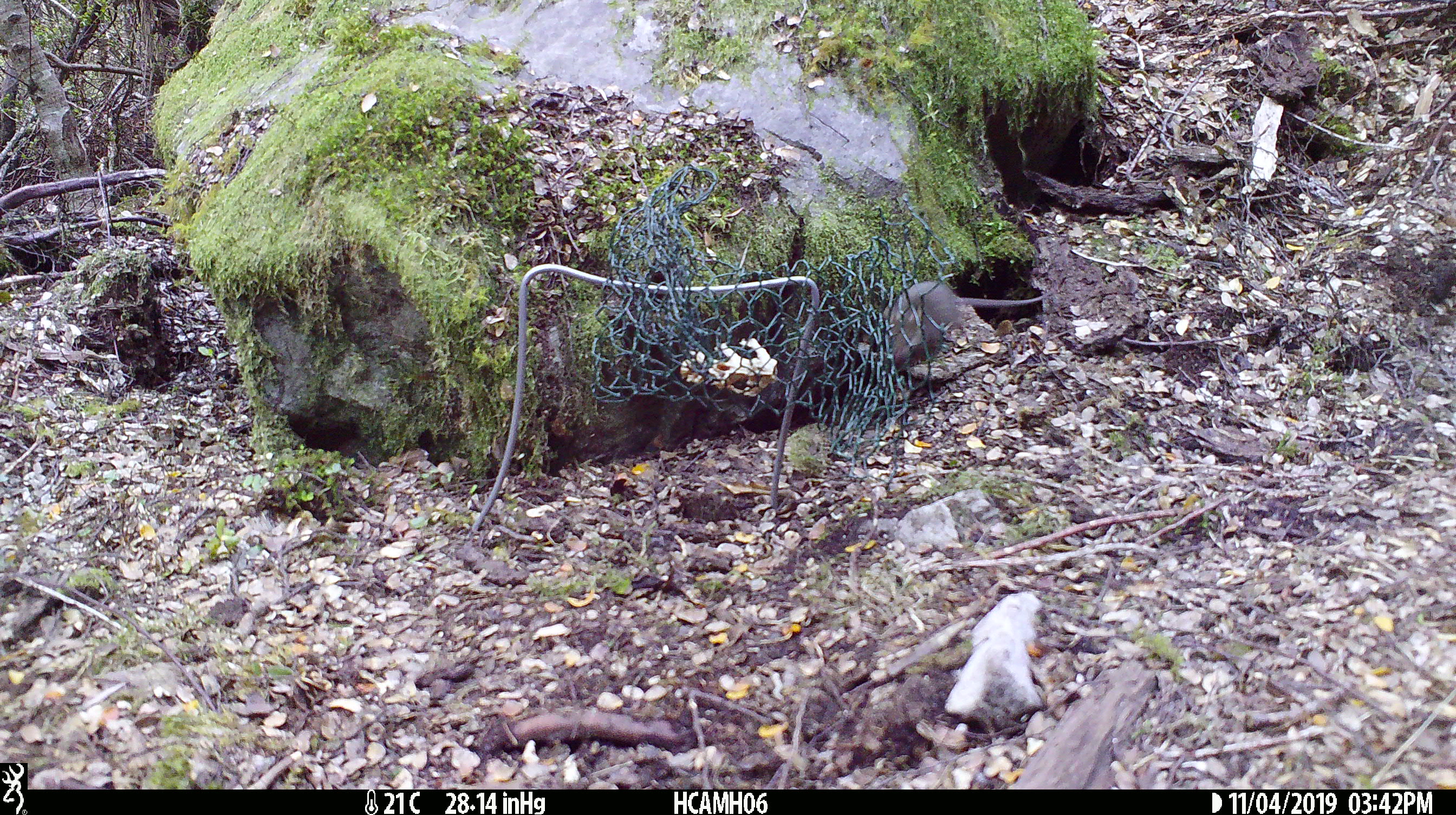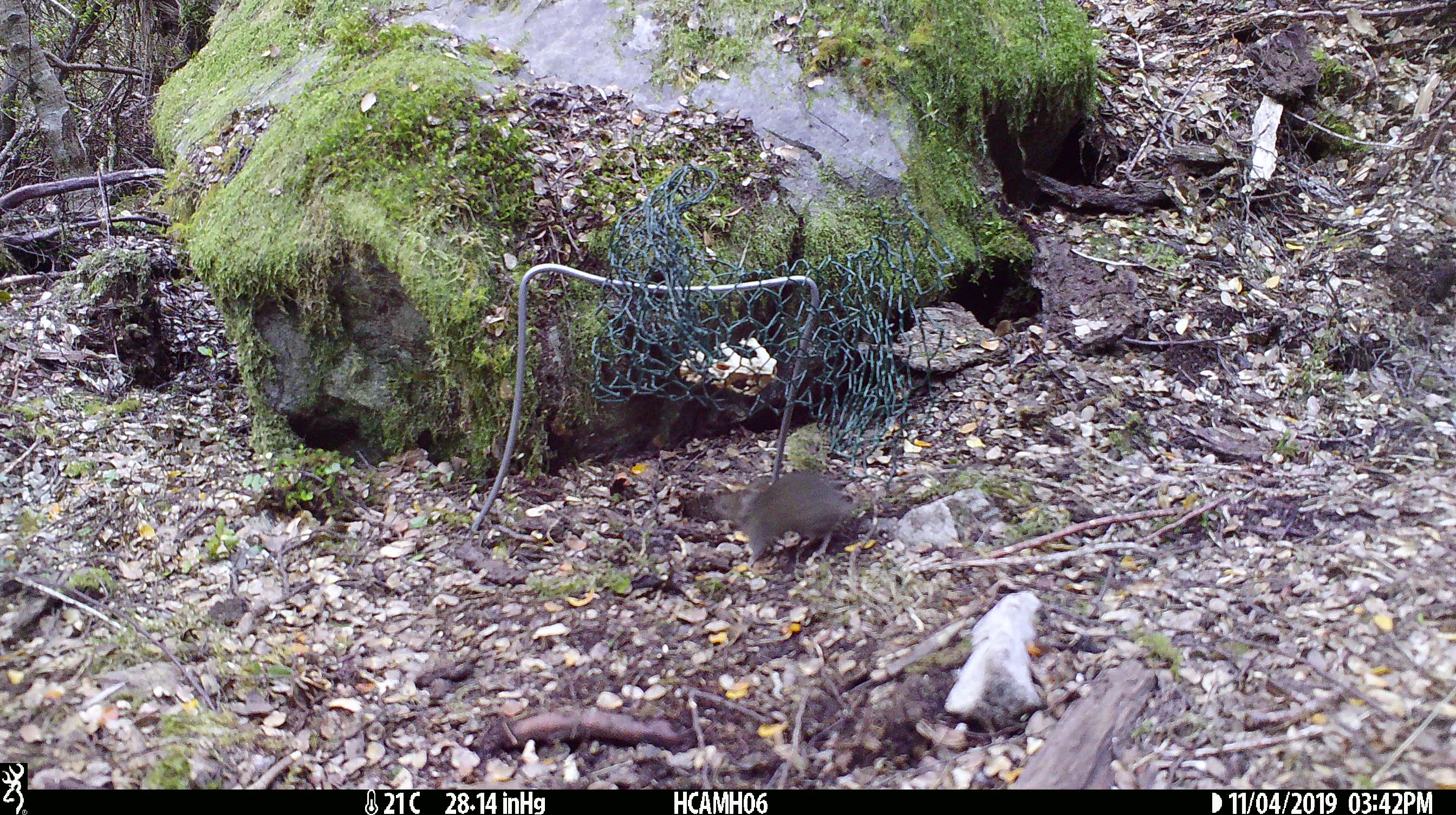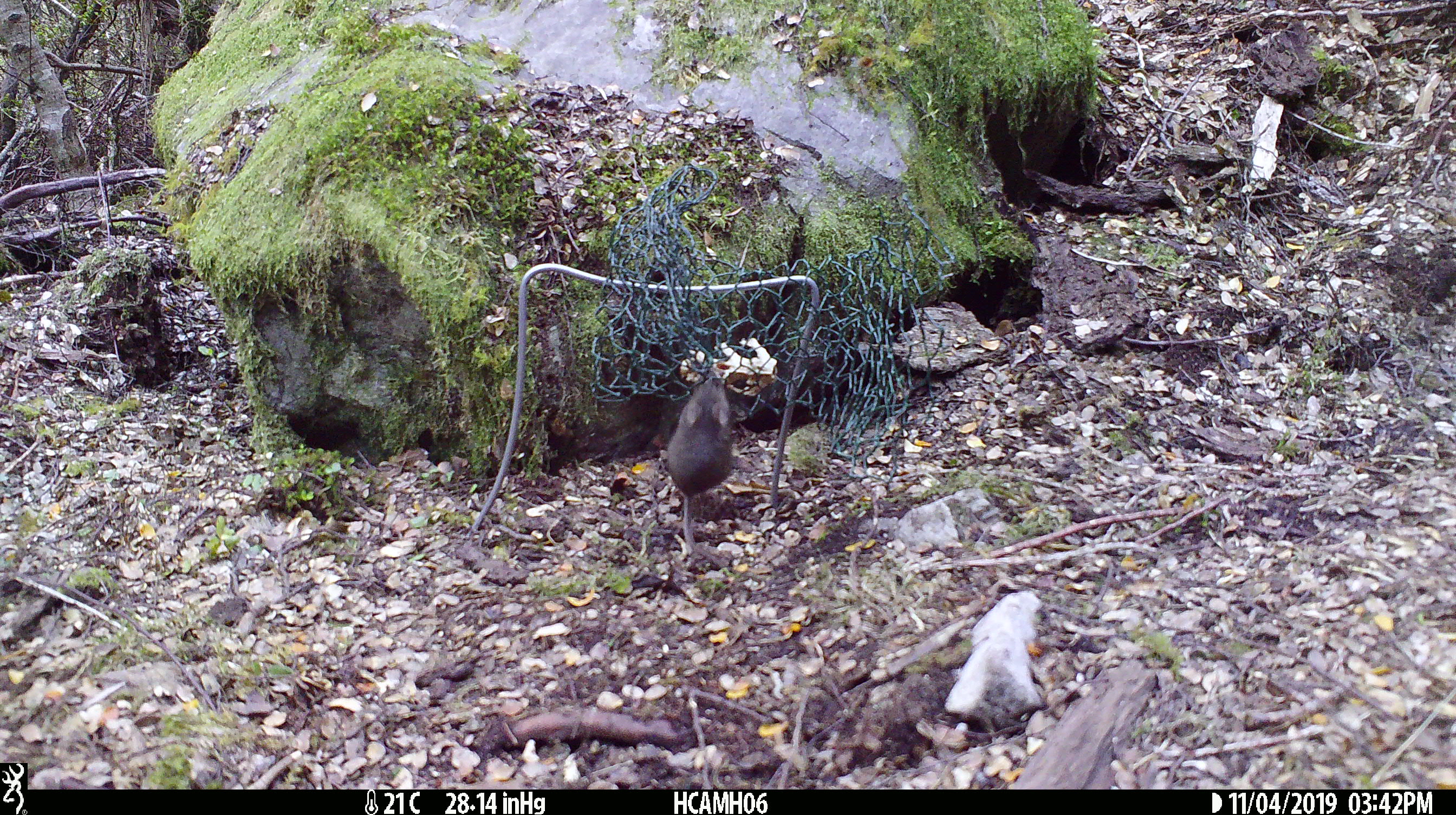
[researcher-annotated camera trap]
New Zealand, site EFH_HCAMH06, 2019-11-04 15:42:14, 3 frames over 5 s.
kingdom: Animalia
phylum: Chordata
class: Mammalia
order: Rodentia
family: Muridae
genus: Mus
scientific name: Mus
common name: mouse